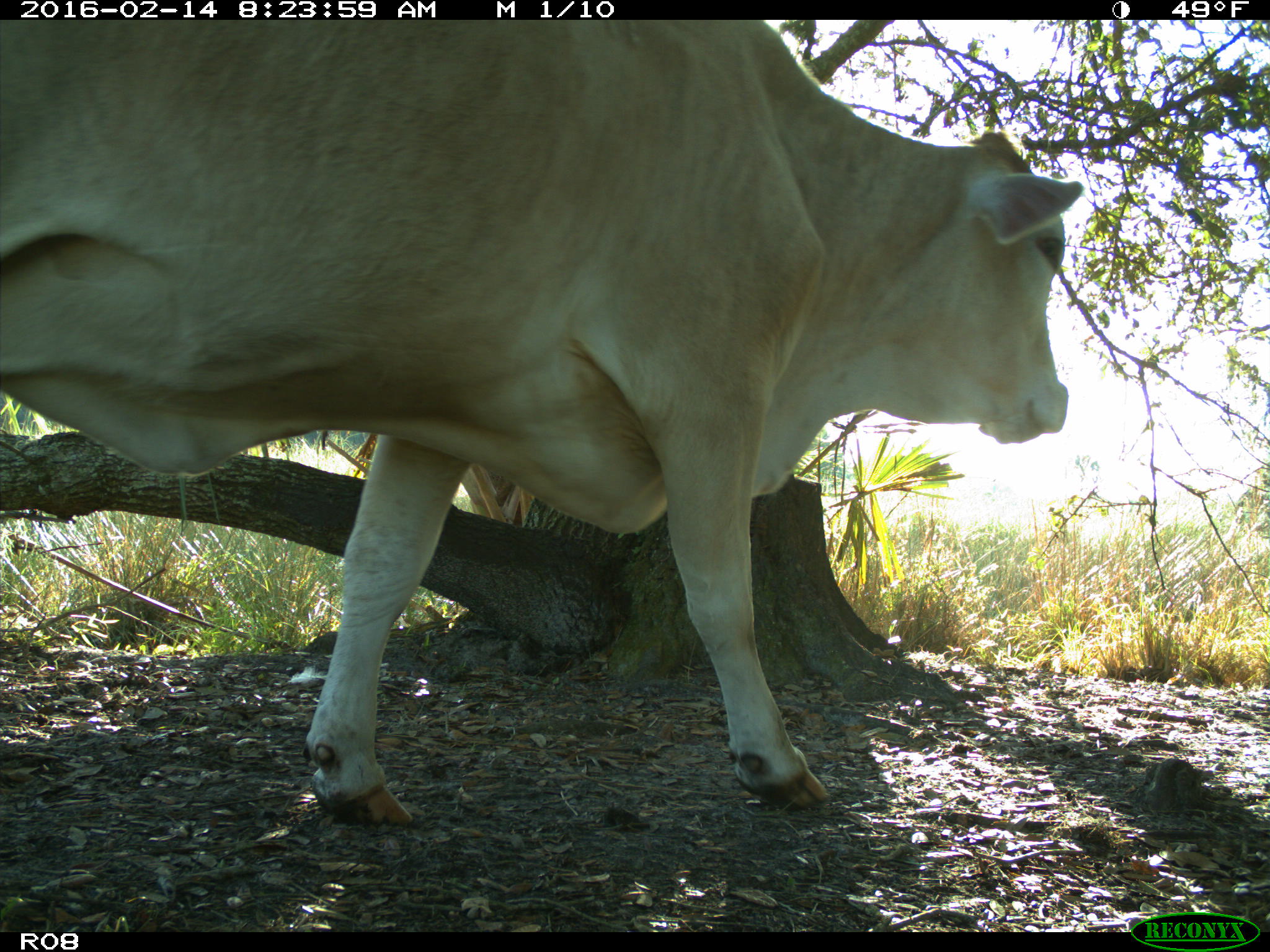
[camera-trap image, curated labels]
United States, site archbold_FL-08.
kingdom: Animalia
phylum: Chordata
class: Mammalia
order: Artiodactyla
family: Bovidae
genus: Bos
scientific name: Bos taurus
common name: domestic cow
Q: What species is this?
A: Bos taurus (domestic cow).